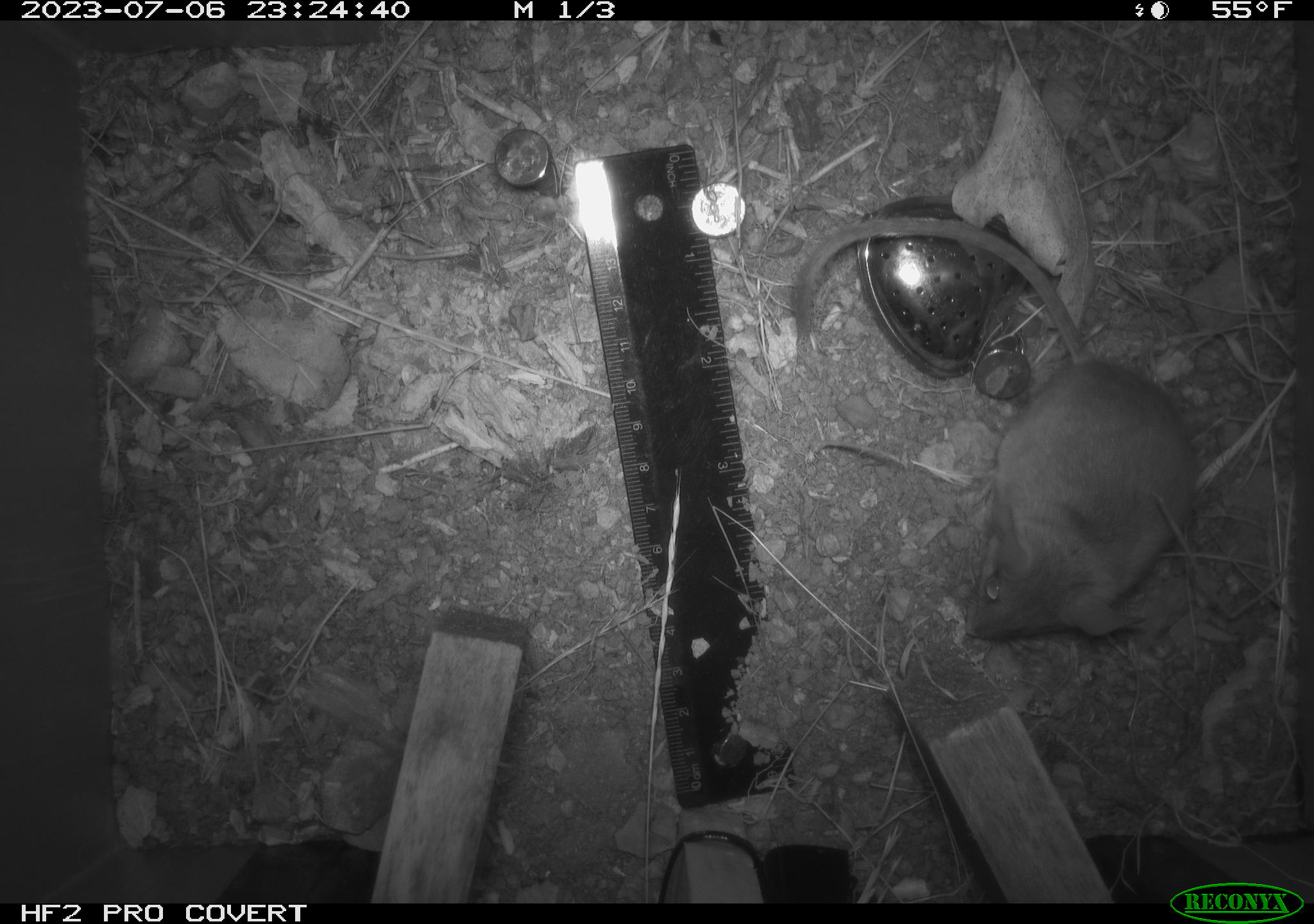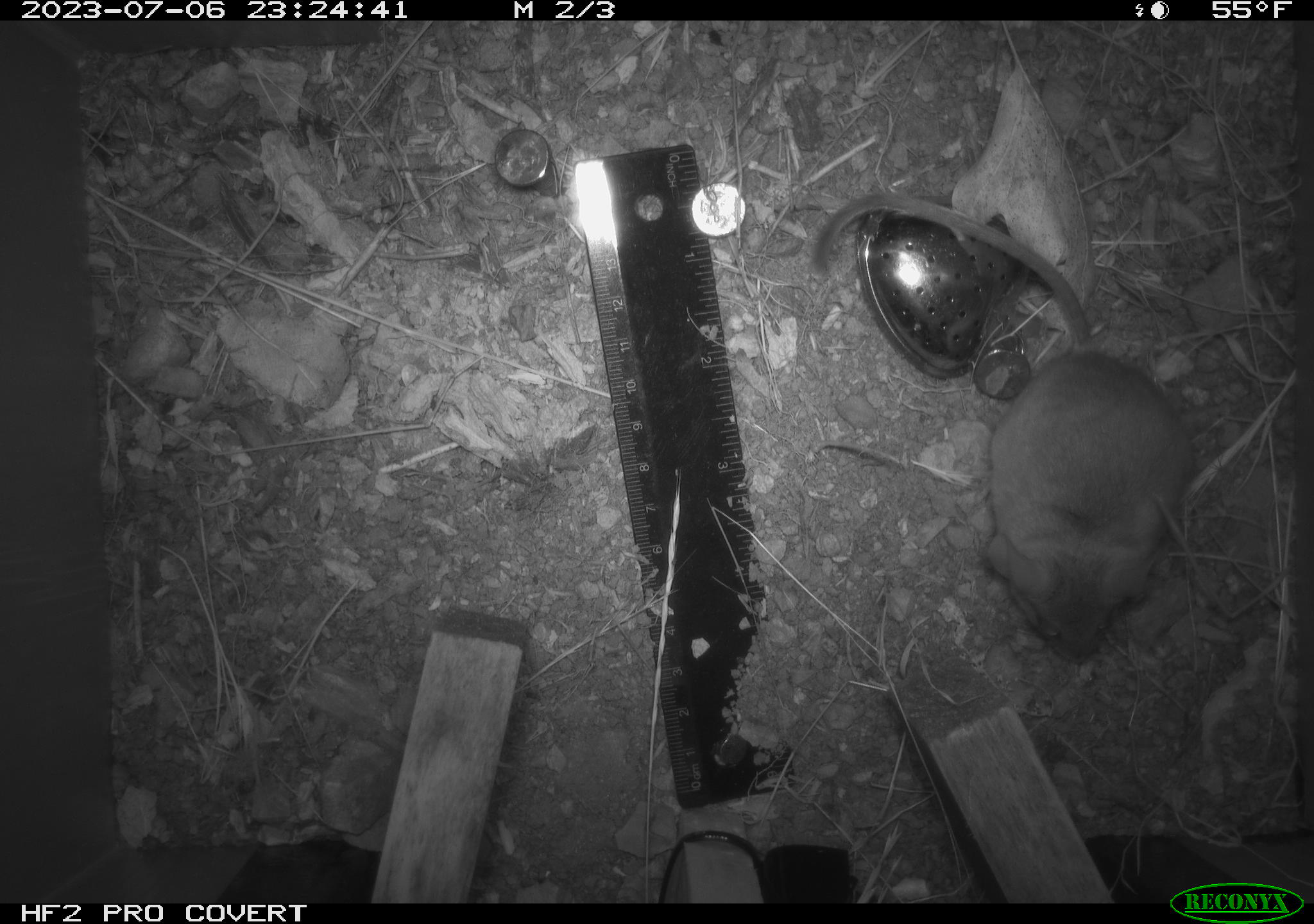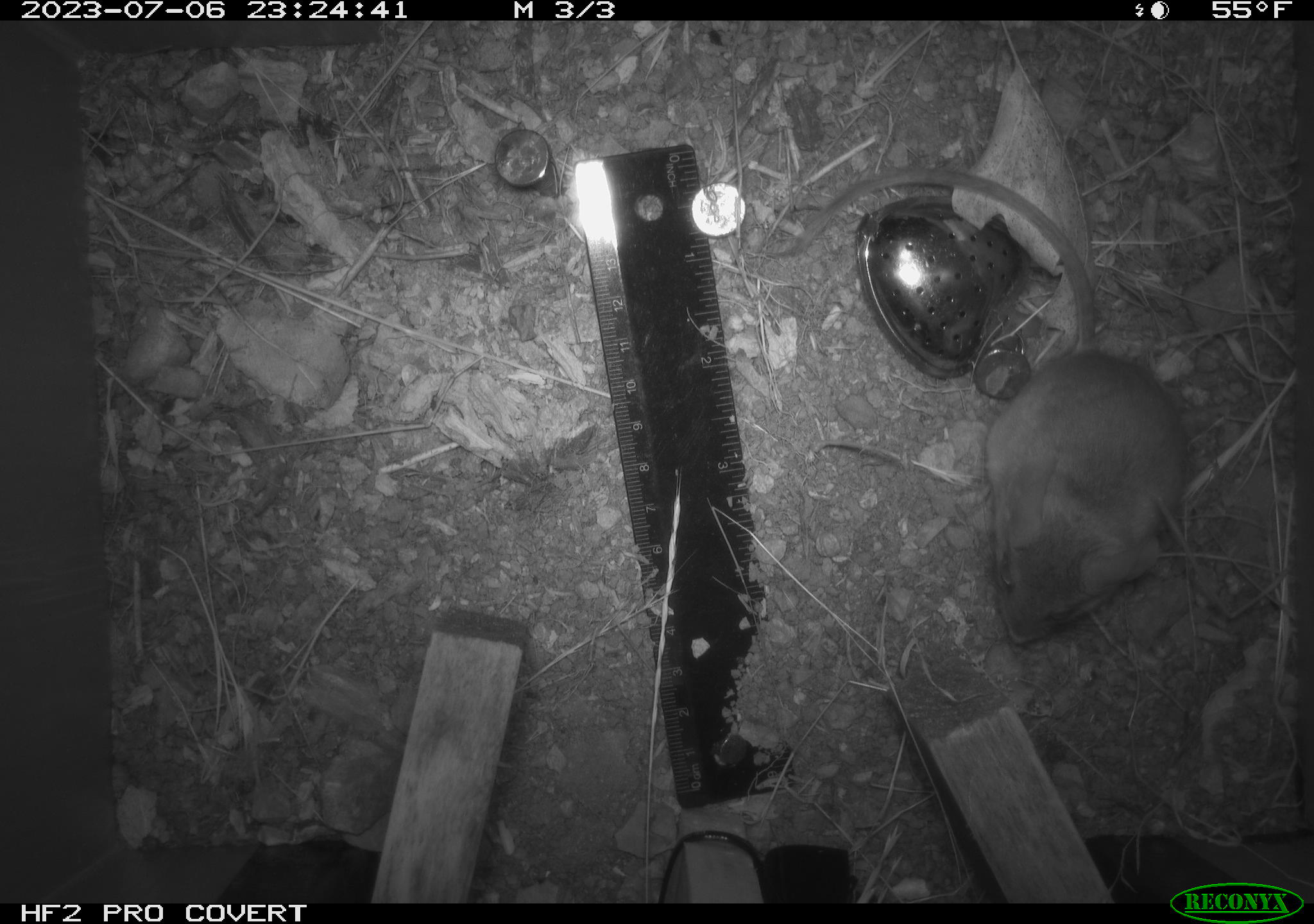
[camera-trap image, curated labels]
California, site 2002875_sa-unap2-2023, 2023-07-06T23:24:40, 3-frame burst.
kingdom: Animalia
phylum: Chordata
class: Mammalia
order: Rodentia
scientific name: Rodentia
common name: mouse species